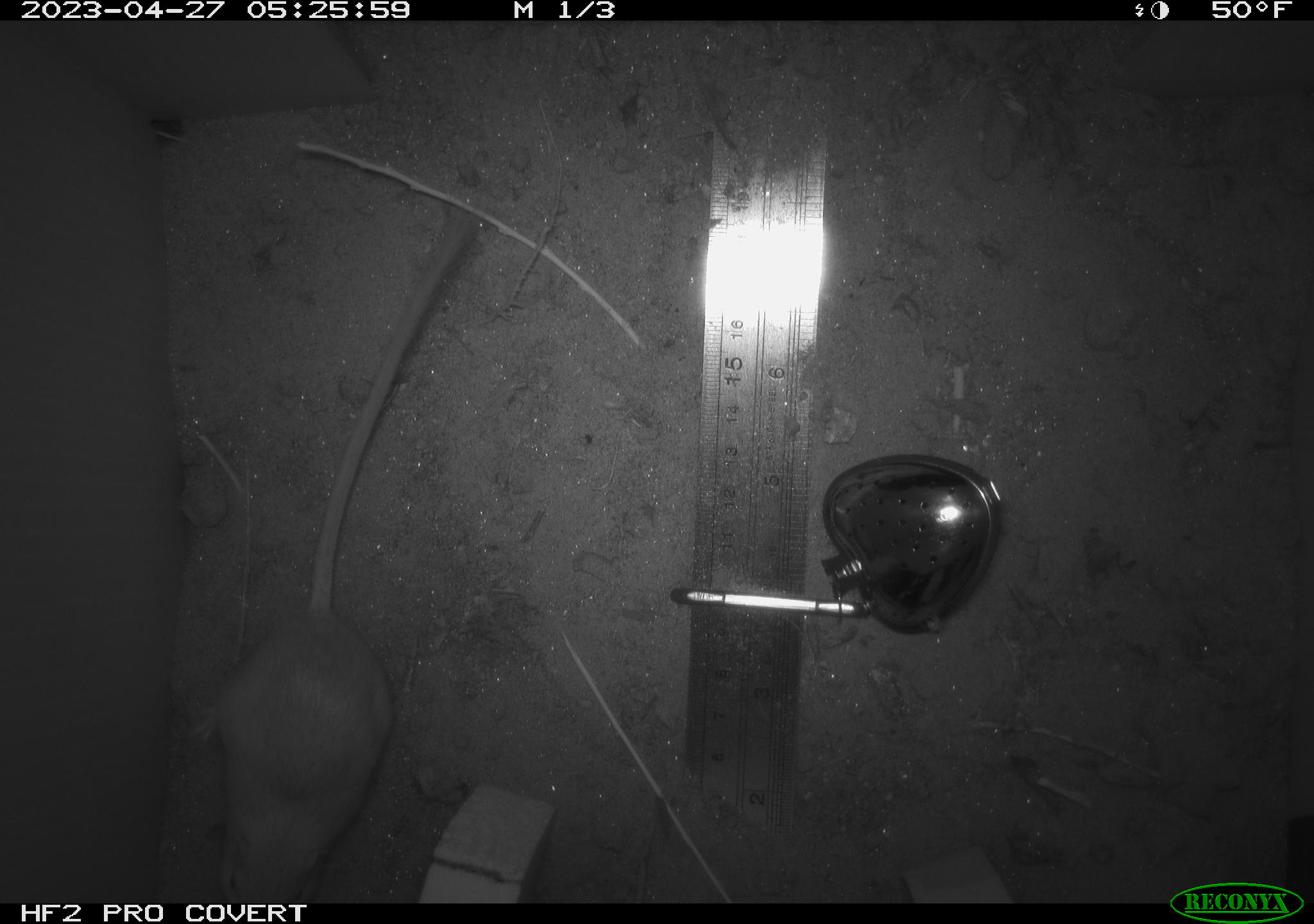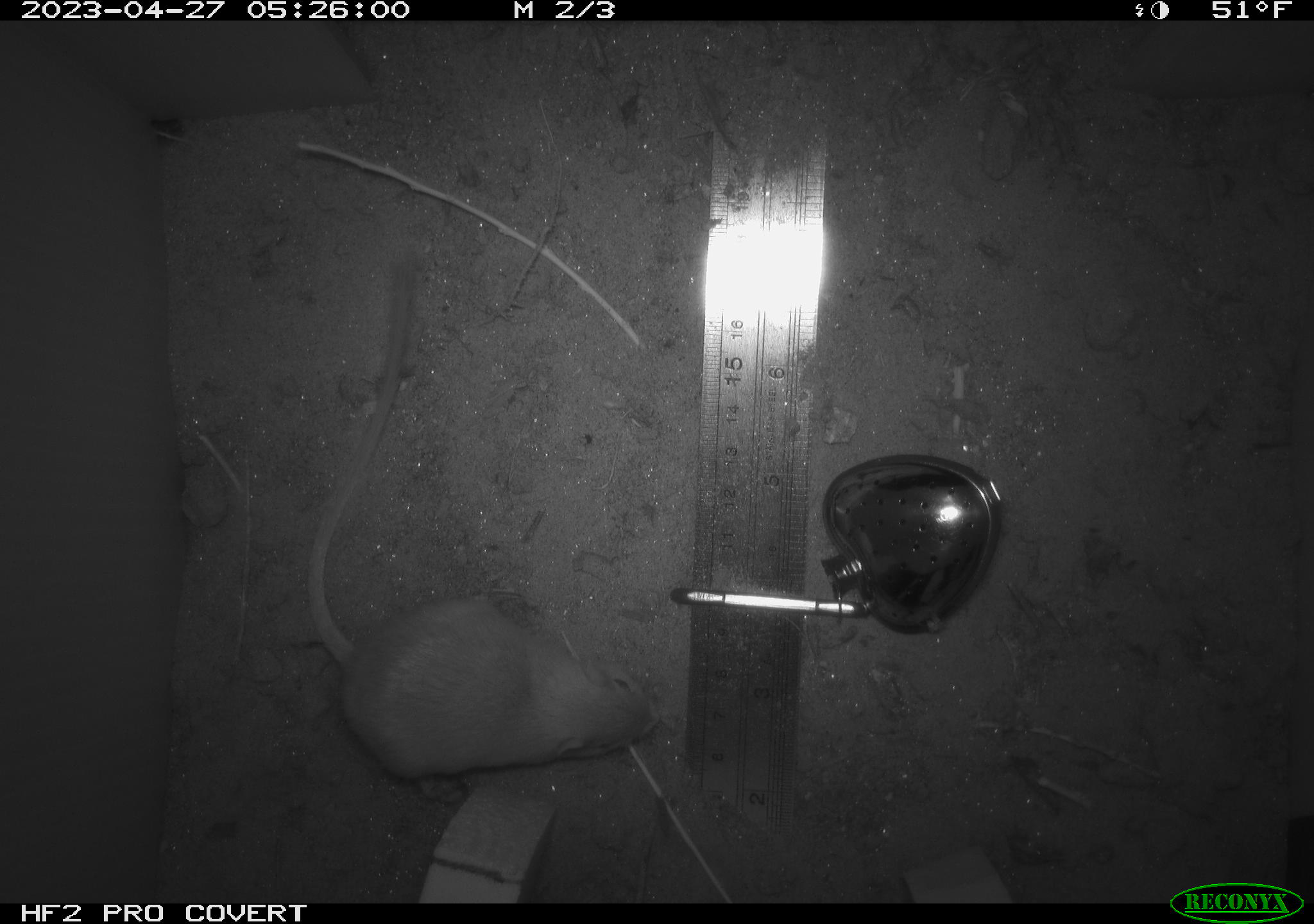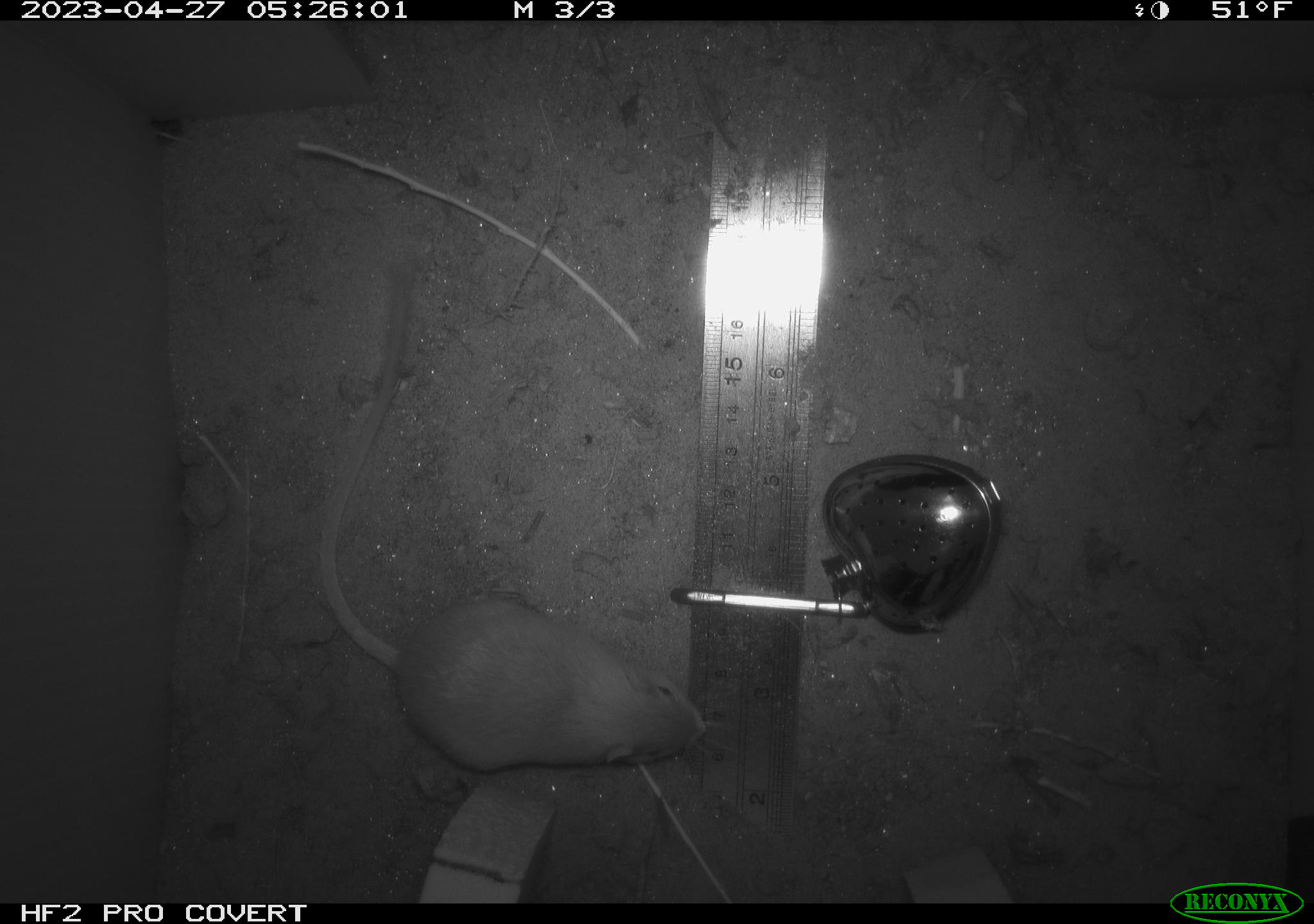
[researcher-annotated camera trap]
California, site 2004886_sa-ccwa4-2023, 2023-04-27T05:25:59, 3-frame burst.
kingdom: Animalia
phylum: Chordata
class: Mammalia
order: Rodentia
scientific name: Rodentia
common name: mouse species